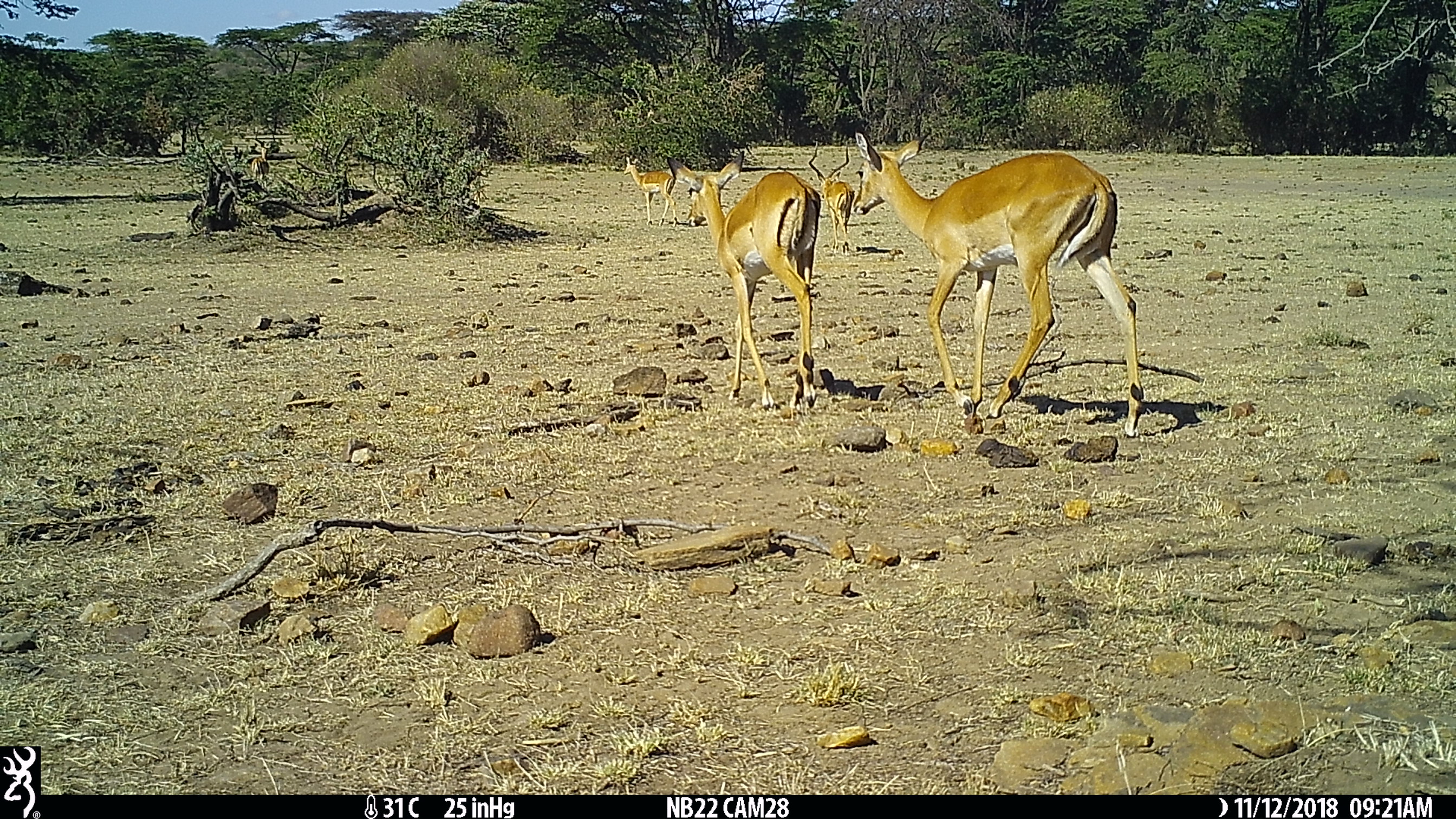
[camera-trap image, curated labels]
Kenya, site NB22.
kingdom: Animalia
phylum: Chordata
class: Mammalia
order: Artiodactyla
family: Bovidae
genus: Aepyceros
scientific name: Aepyceros melampus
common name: impala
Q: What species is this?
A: Impala (Aepyceros melampus).